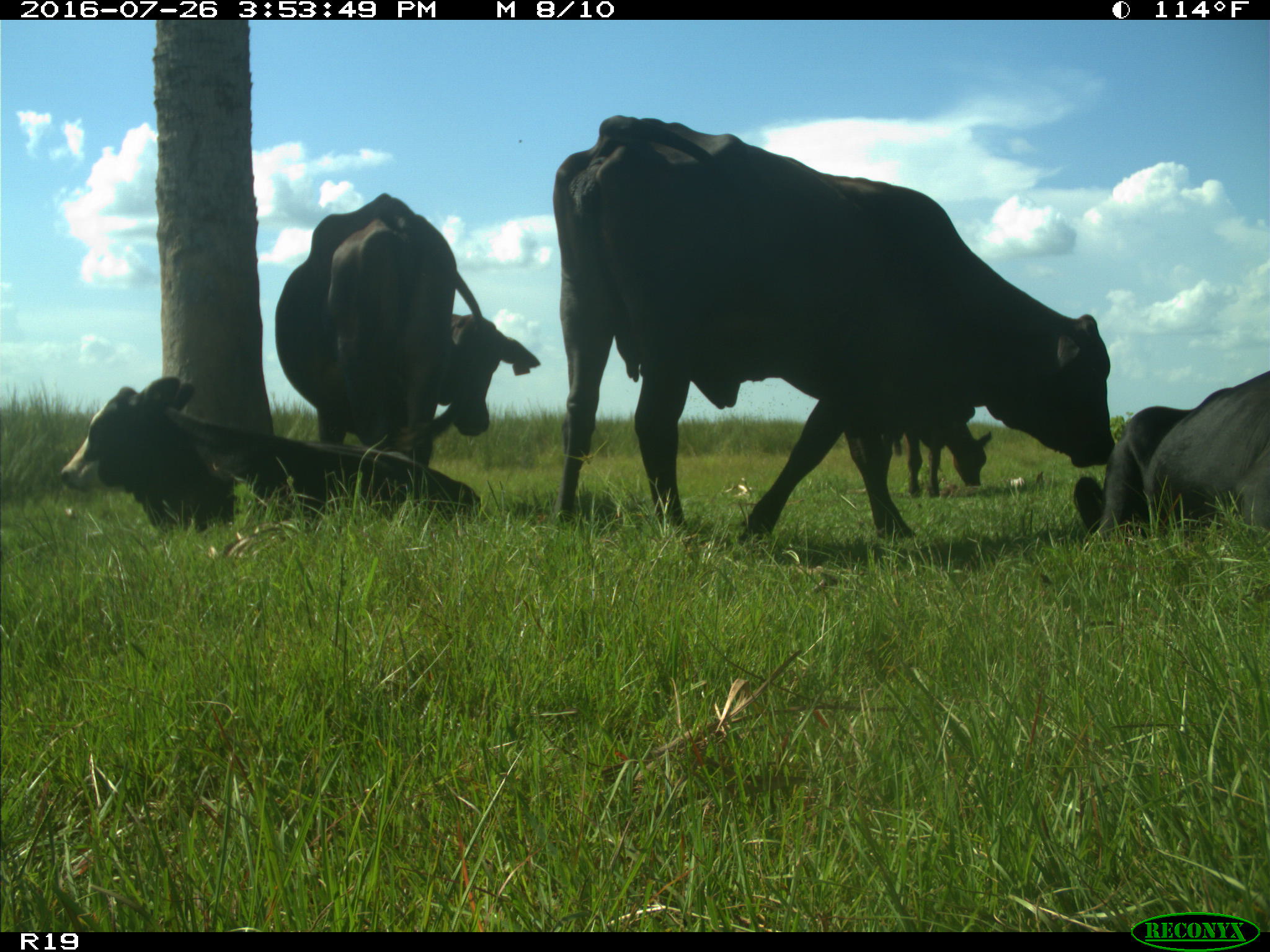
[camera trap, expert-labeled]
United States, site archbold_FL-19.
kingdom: Animalia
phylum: Chordata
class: Mammalia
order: Artiodactyla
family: Bovidae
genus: Bos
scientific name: Bos taurus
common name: domestic cow